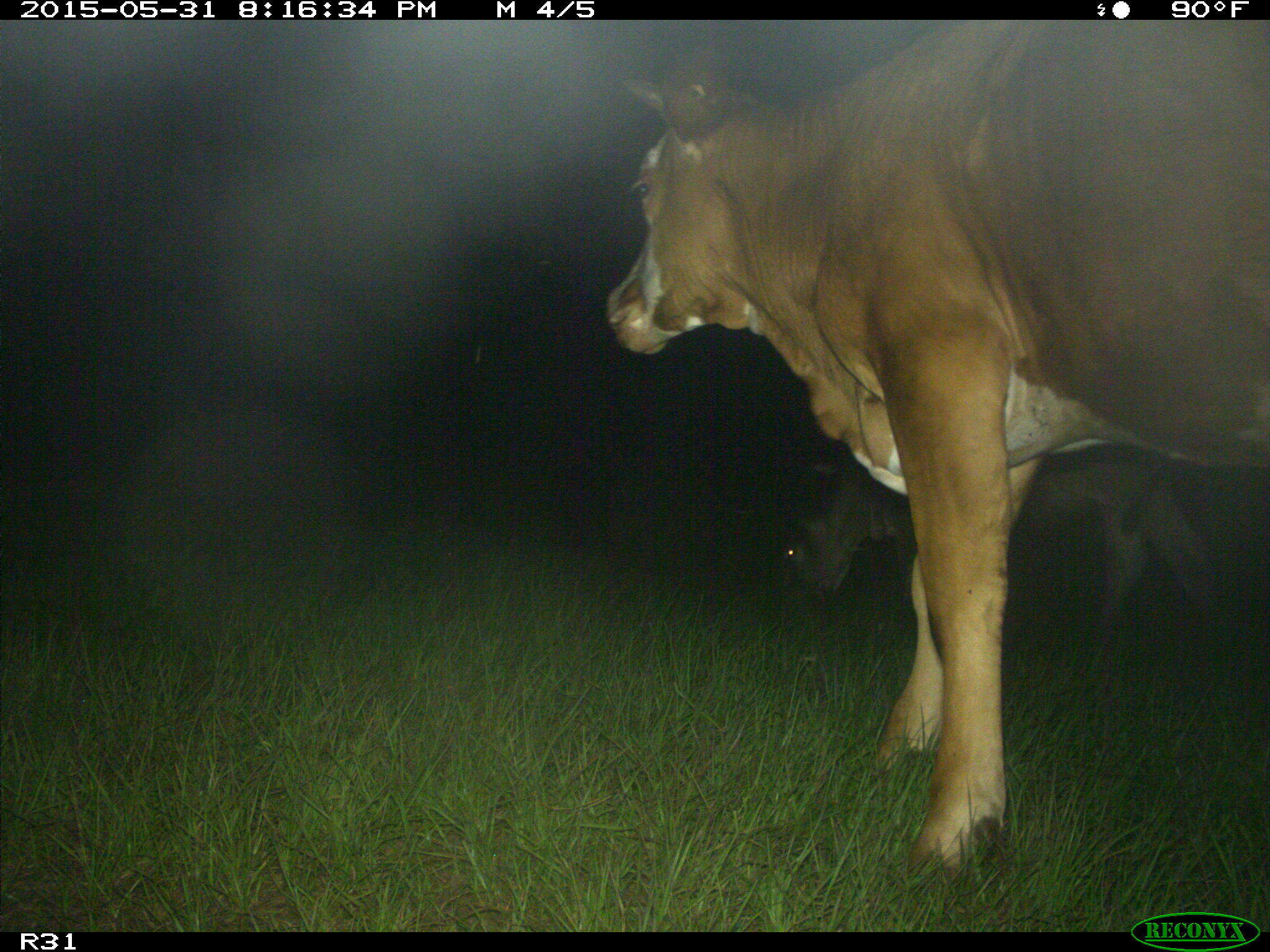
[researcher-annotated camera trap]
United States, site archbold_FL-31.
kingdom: Animalia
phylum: Chordata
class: Mammalia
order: Artiodactyla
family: Bovidae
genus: Bos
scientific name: Bos taurus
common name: domestic cow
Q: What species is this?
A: Bos taurus (domestic cow).